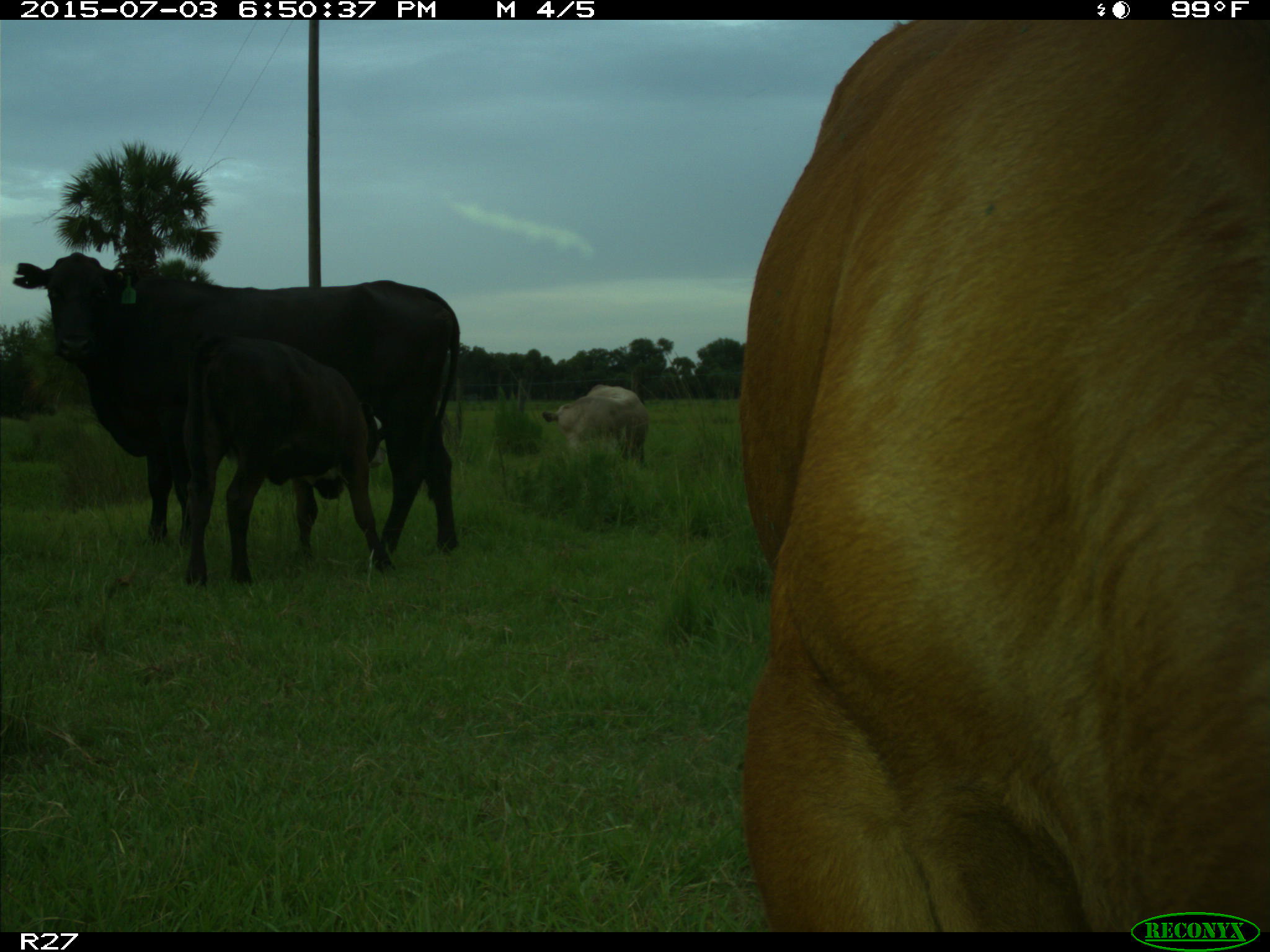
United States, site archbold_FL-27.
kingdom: Animalia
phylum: Chordata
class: Mammalia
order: Artiodactyla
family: Bovidae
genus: Bos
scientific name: Bos taurus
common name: domestic cow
Bos taurus (domestic cow).